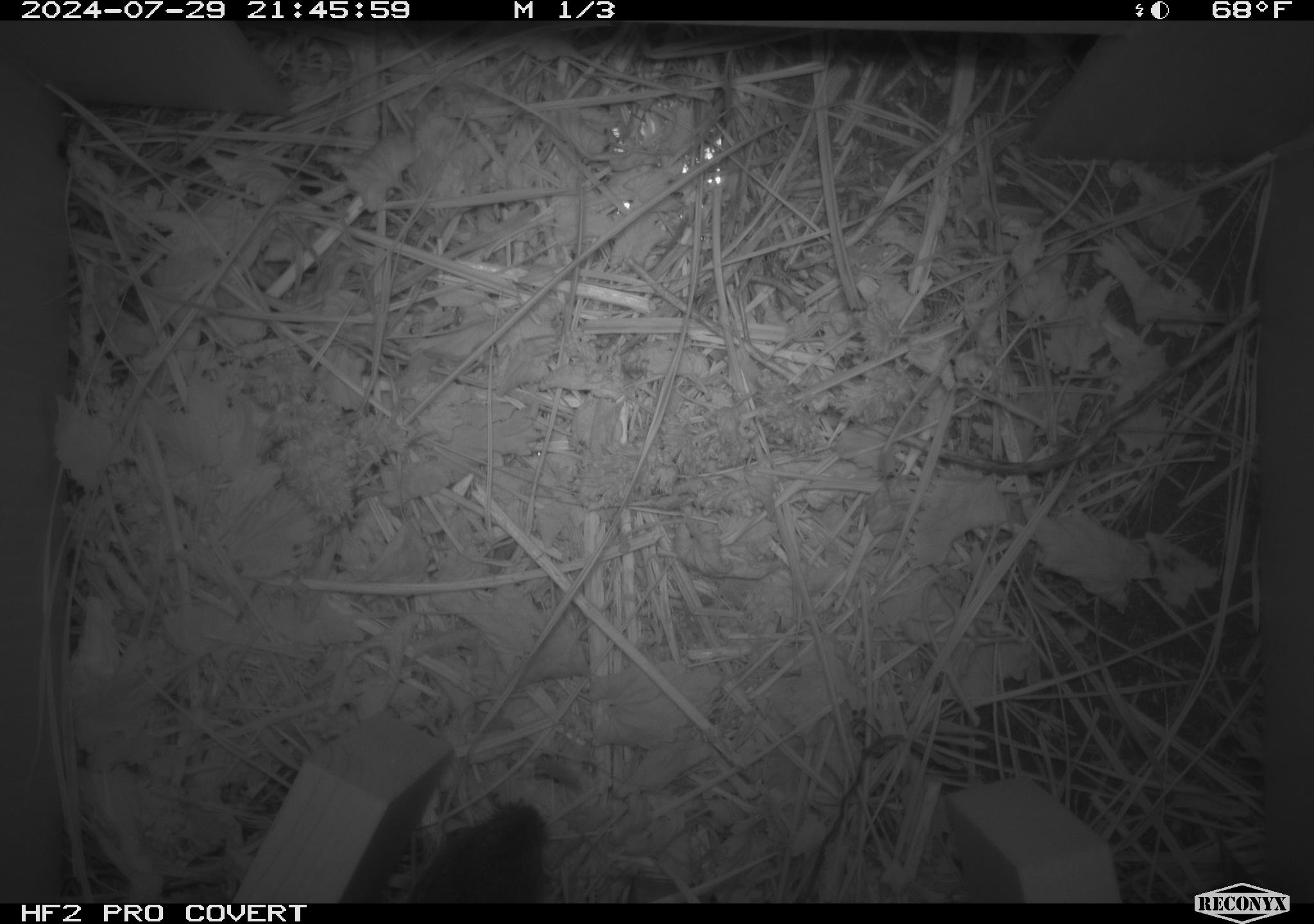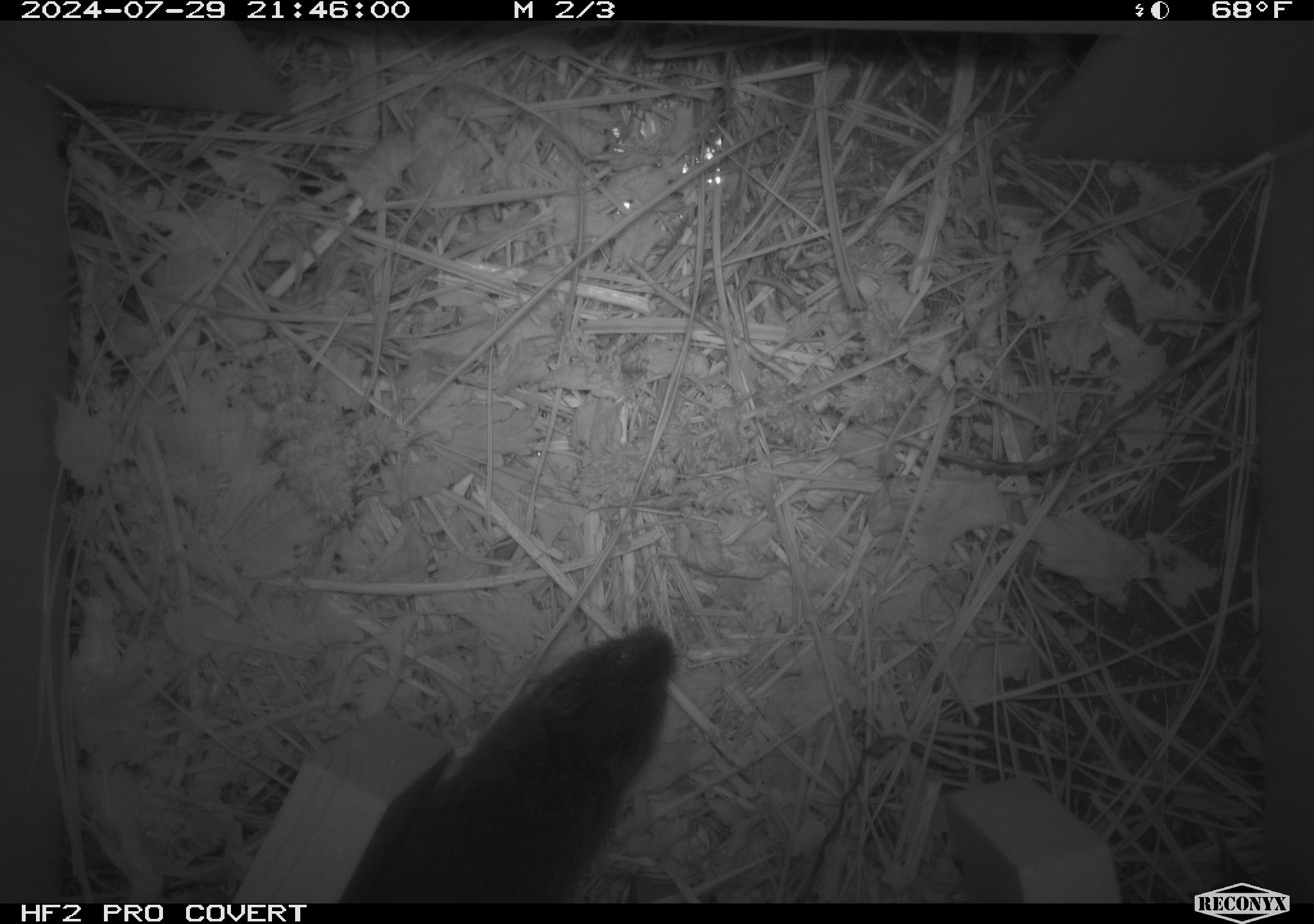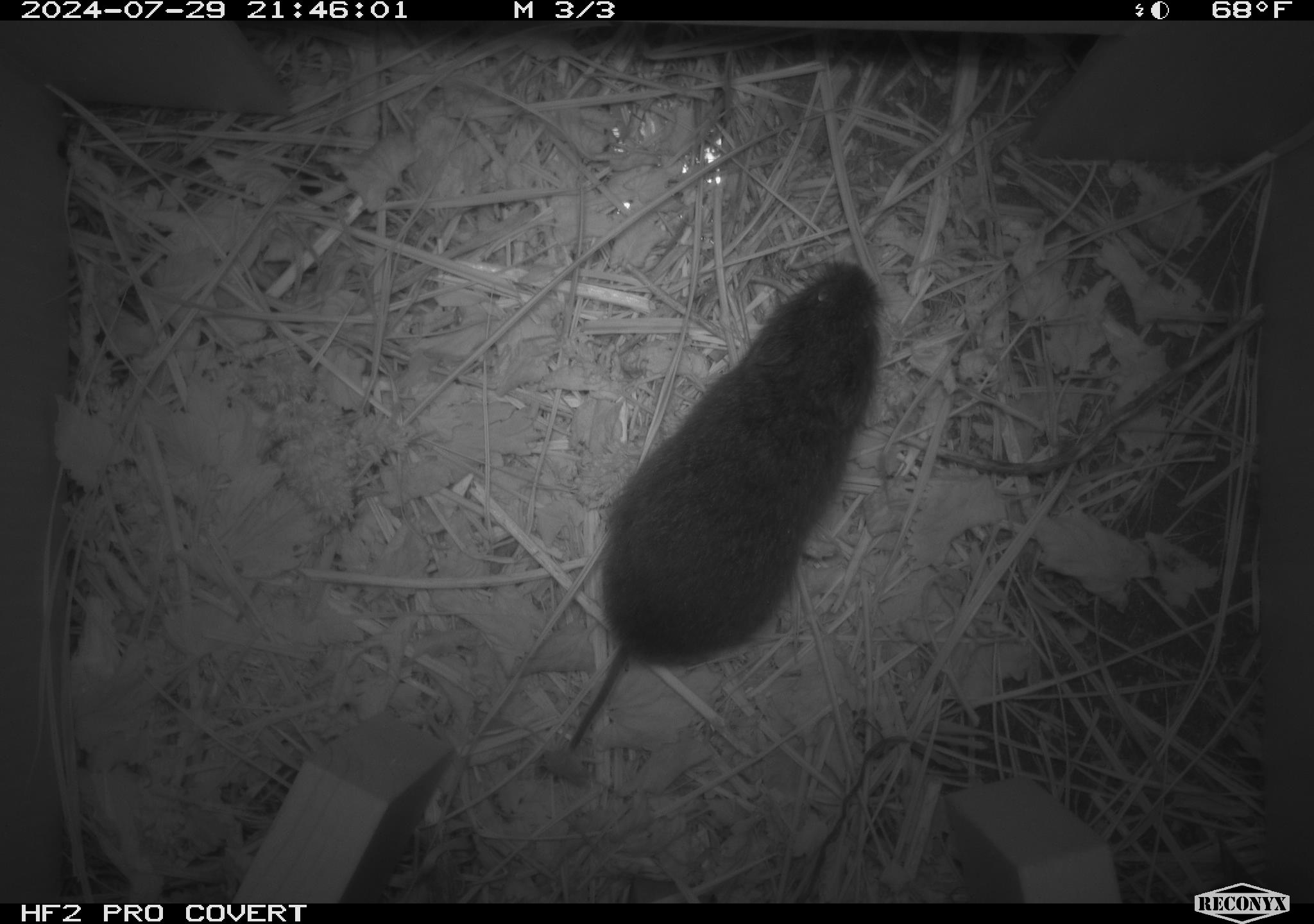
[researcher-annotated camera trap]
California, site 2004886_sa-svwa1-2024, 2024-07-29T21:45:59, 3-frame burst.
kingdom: Animalia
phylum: Chordata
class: Mammalia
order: Rodentia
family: Cricetidae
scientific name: Arvicolinae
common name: voles, lemmings, and muskrats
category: arvicolinae subfamily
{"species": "arvicolinae subfamily (voles, lemmings, and muskrats) (Arvicolinae)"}